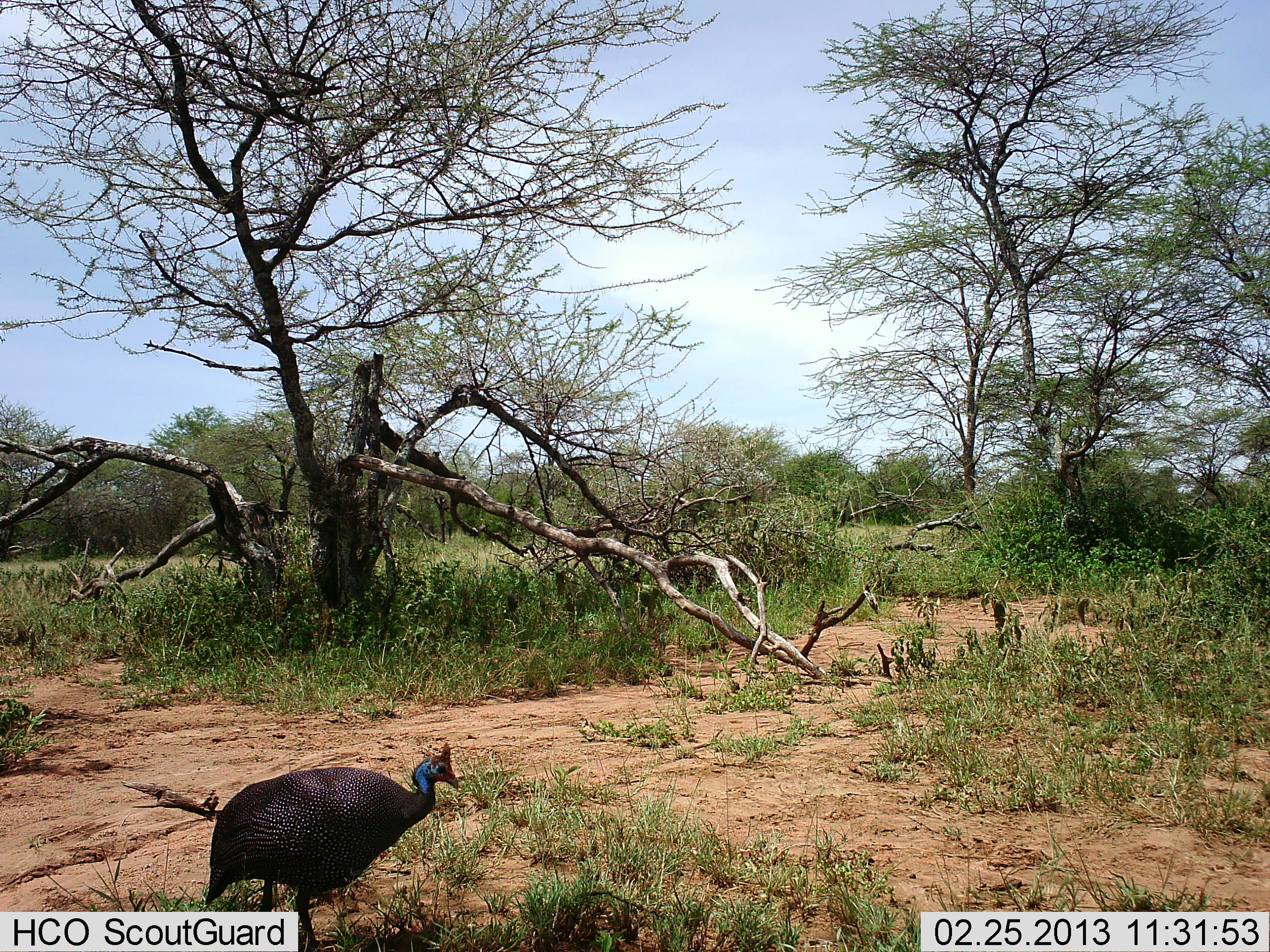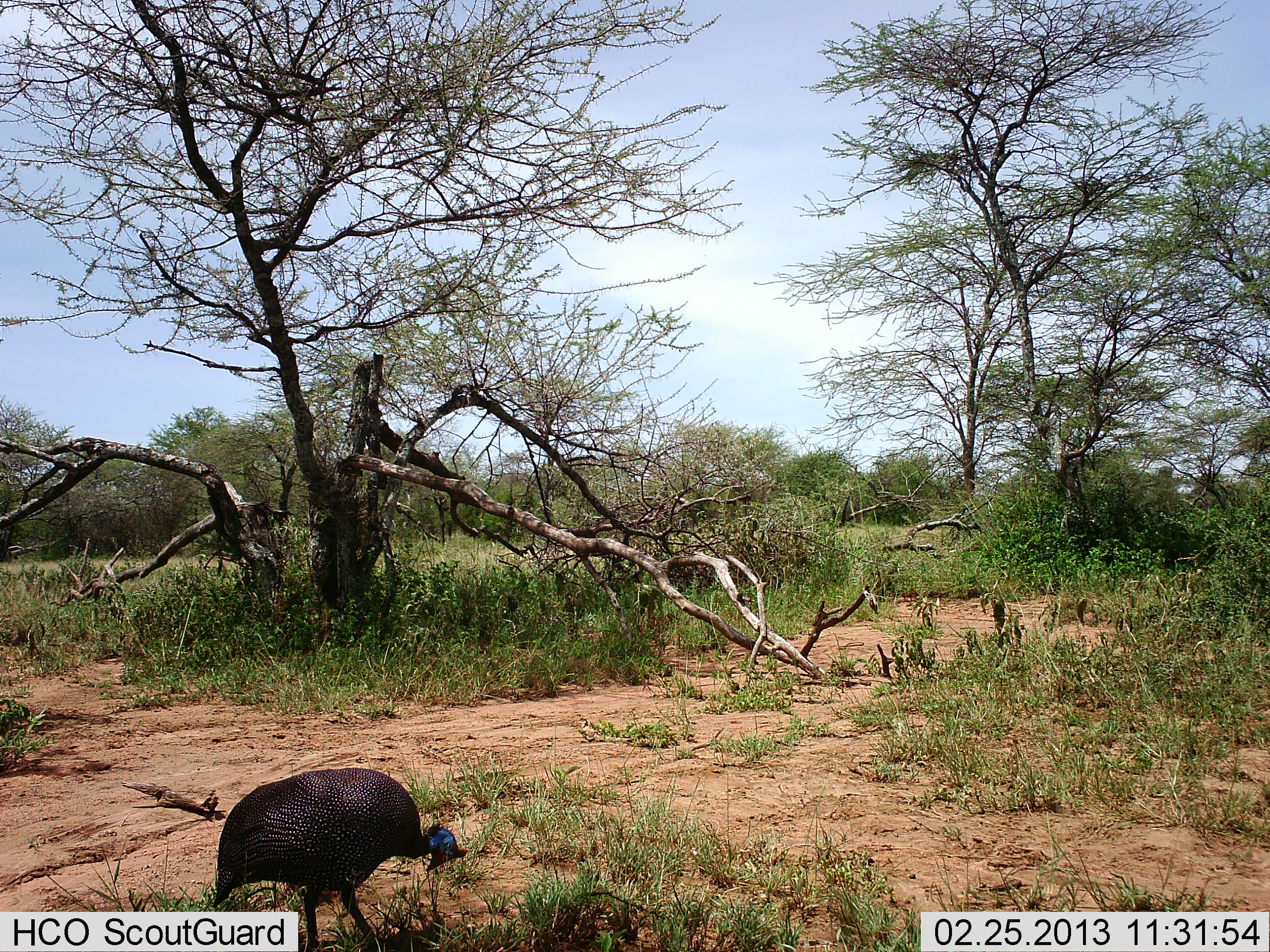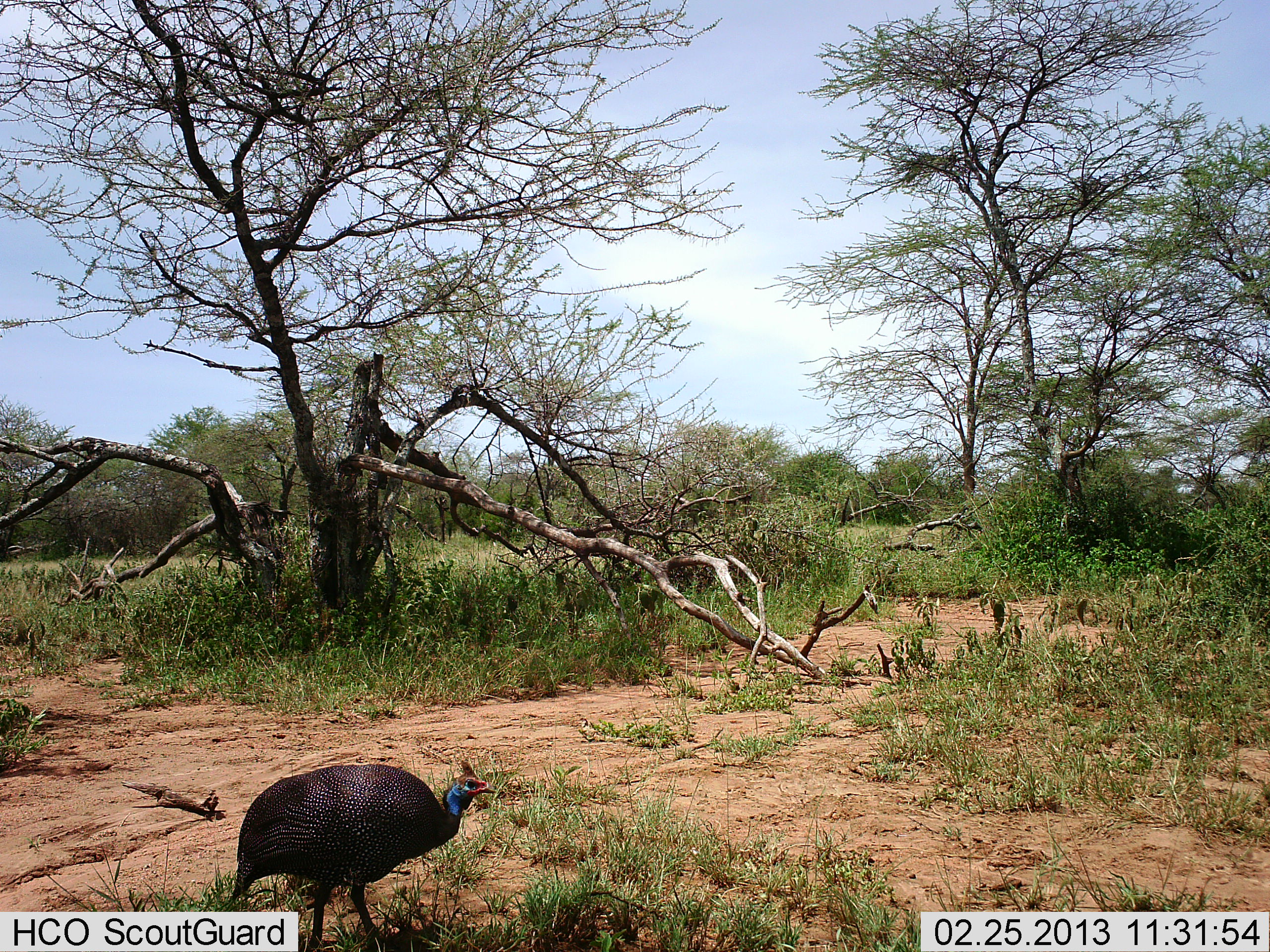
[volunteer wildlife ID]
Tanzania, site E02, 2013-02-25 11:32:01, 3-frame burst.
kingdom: Animalia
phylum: Chordata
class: Aves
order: Galliformes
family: Numididae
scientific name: Numididae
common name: guinea fowl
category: guineafowl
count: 1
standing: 23%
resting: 5%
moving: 18%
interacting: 0%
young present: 0%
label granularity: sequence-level